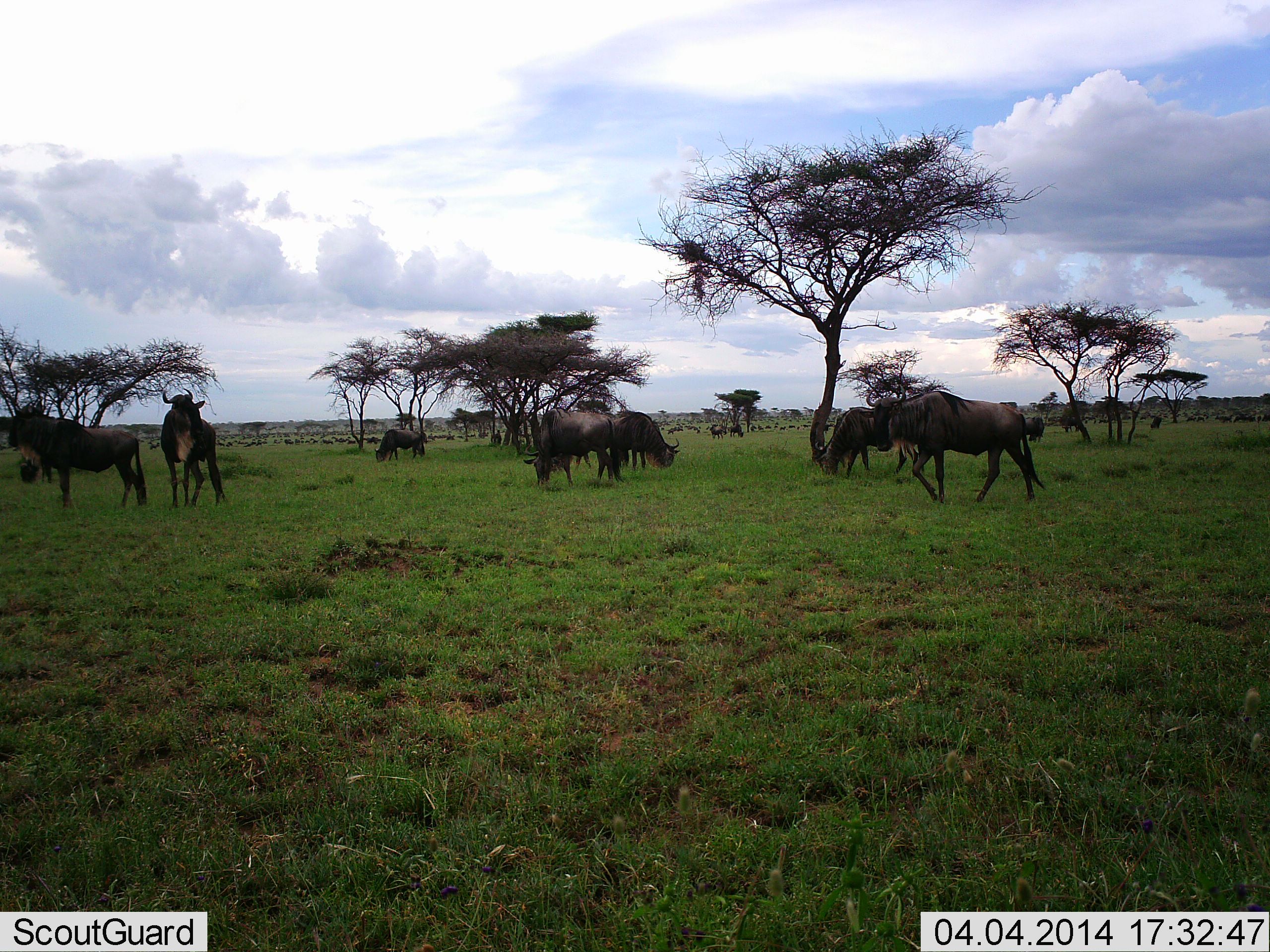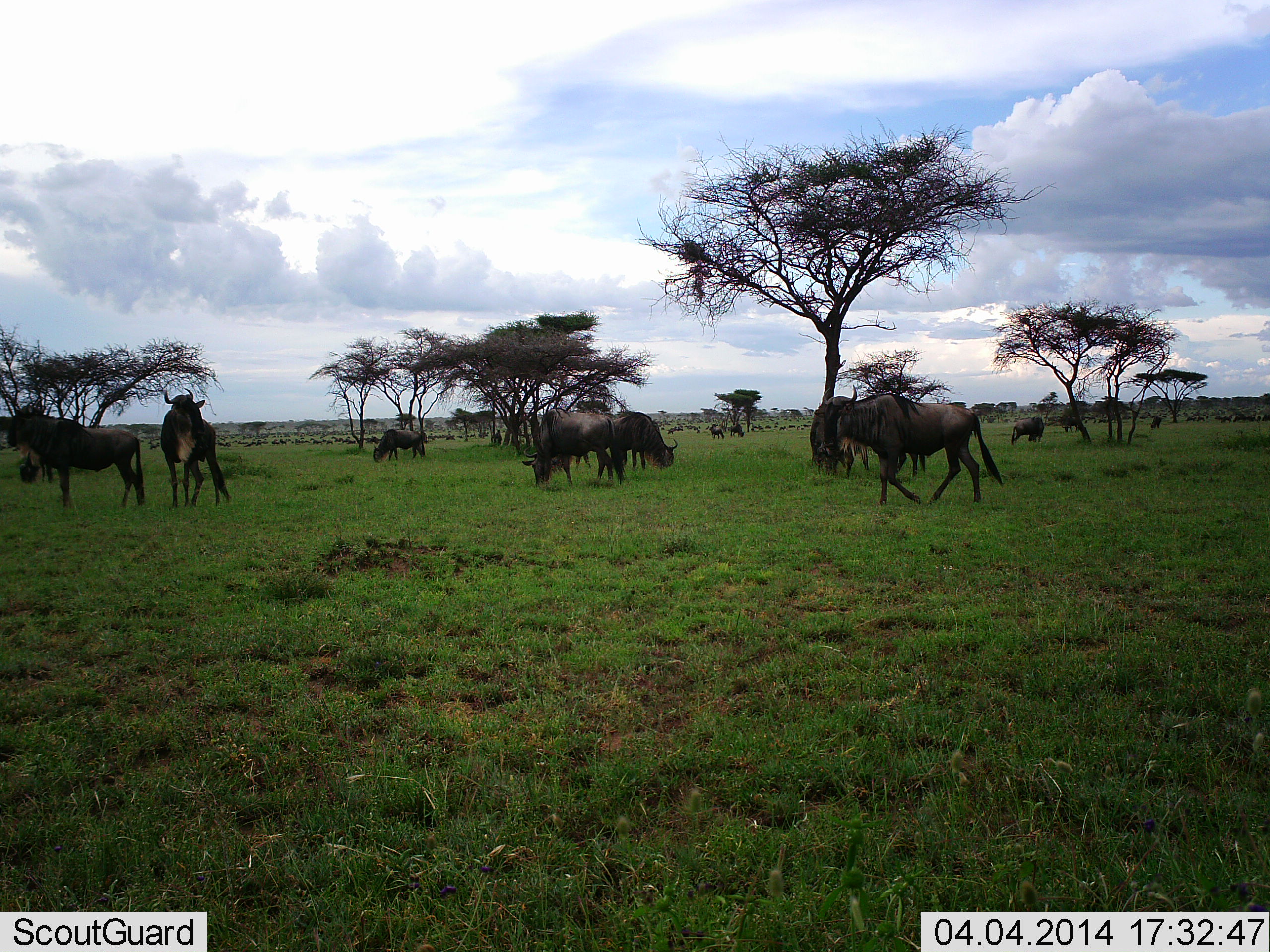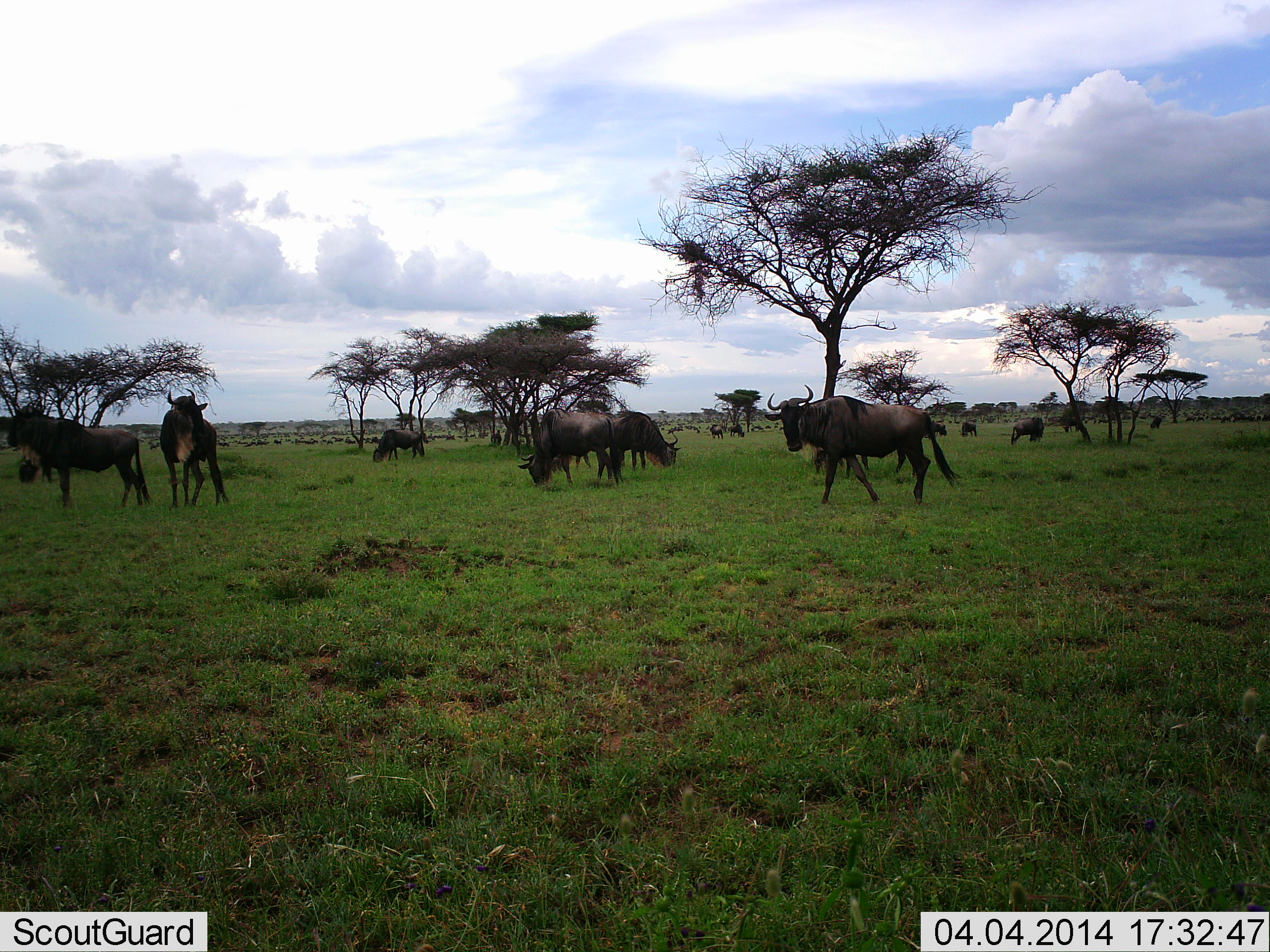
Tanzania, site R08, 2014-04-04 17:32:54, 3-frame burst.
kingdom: Animalia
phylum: Chordata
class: Mammalia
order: Artiodactyla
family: Bovidae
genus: Connochaetes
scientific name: Connochaetes taurinus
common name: blue wildebeest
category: wildebeest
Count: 11-50.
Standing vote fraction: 70%.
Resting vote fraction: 20%.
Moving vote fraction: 80%.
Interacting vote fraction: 0%.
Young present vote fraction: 0%.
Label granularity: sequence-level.